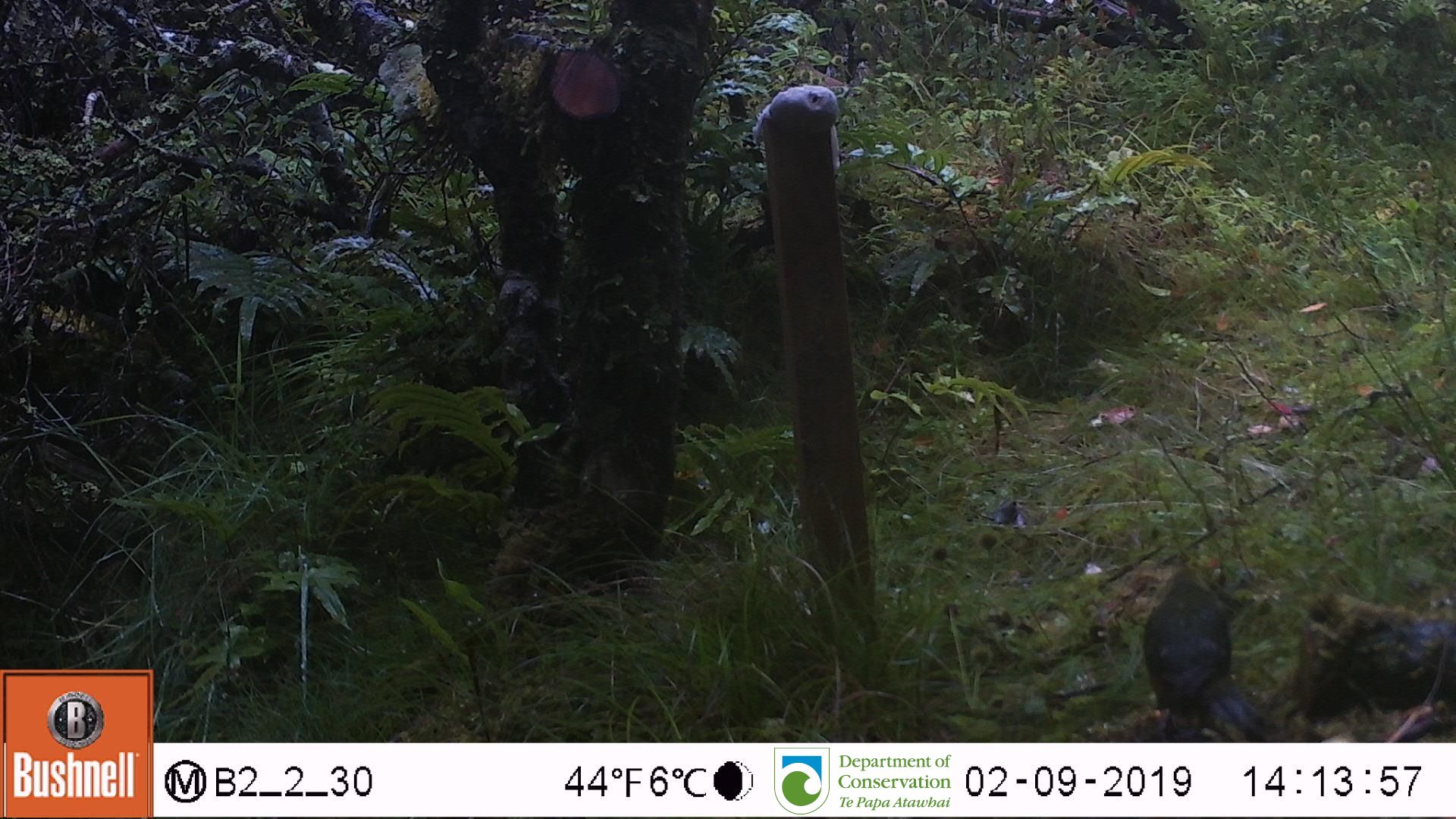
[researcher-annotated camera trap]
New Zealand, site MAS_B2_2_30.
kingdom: Animalia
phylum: Chordata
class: Aves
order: Psittaciformes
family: Psittaculidae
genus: Cyanoramphus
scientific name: Cyanoramphus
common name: parakeet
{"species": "parakeet (Cyanoramphus)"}